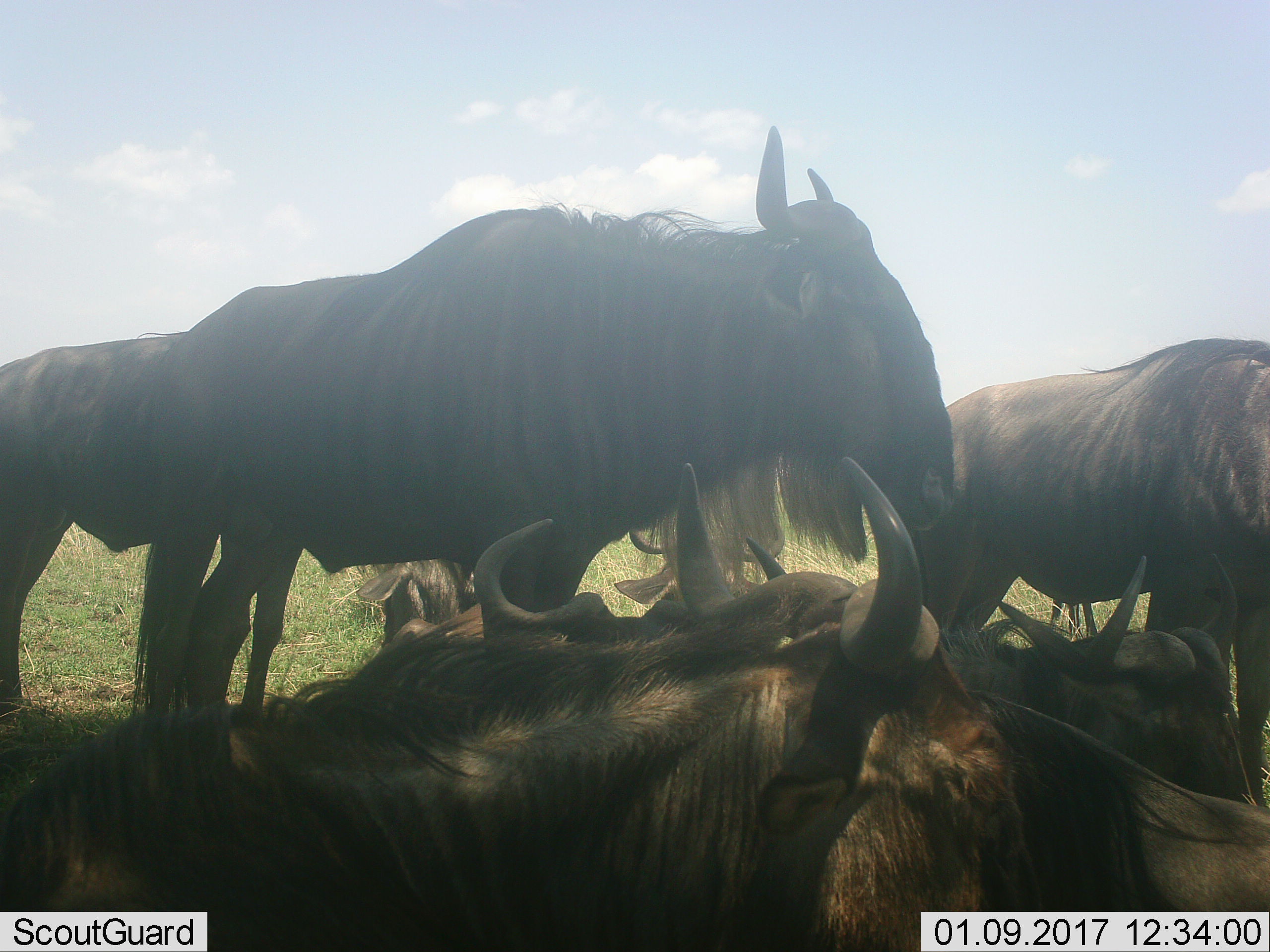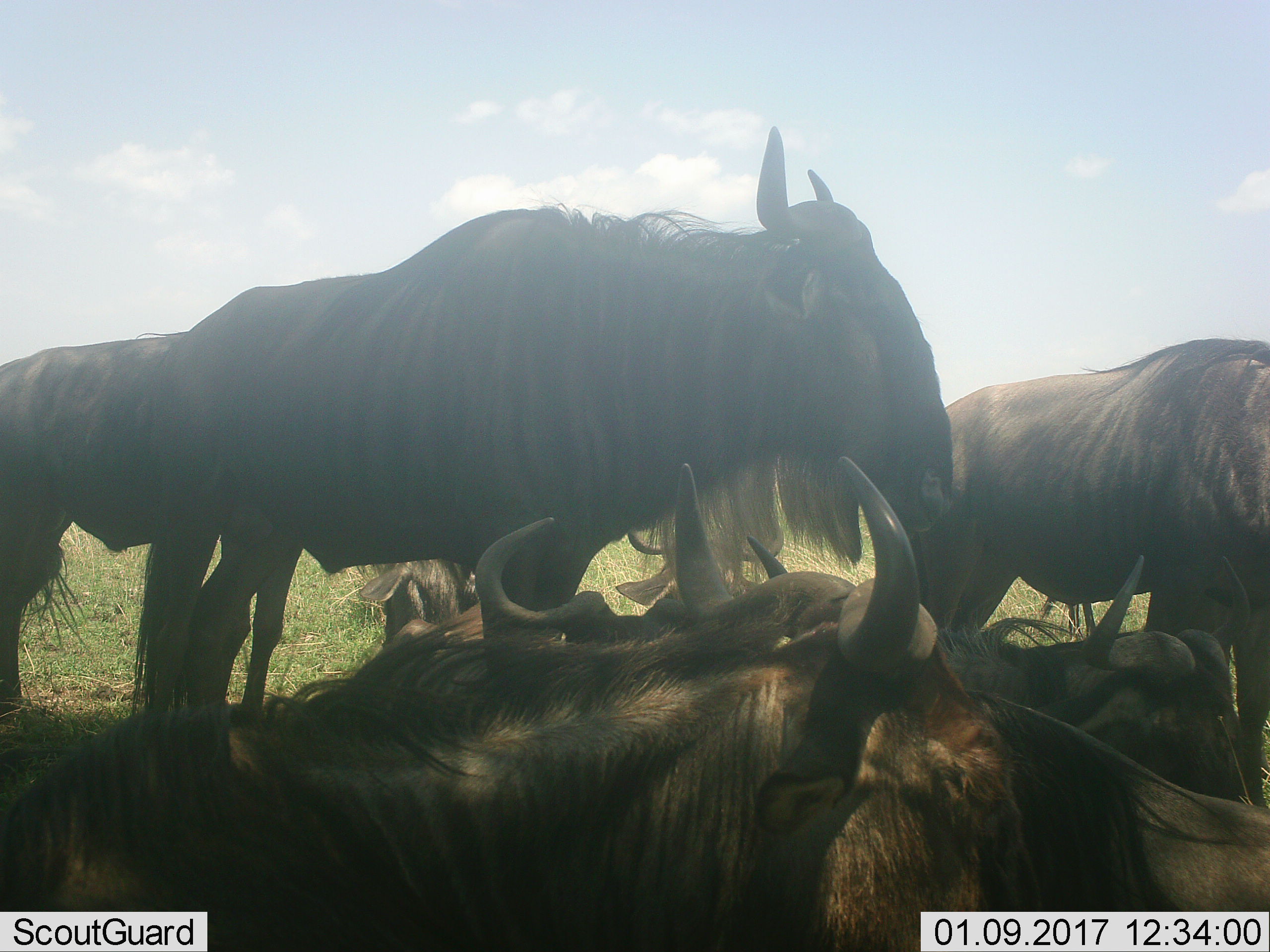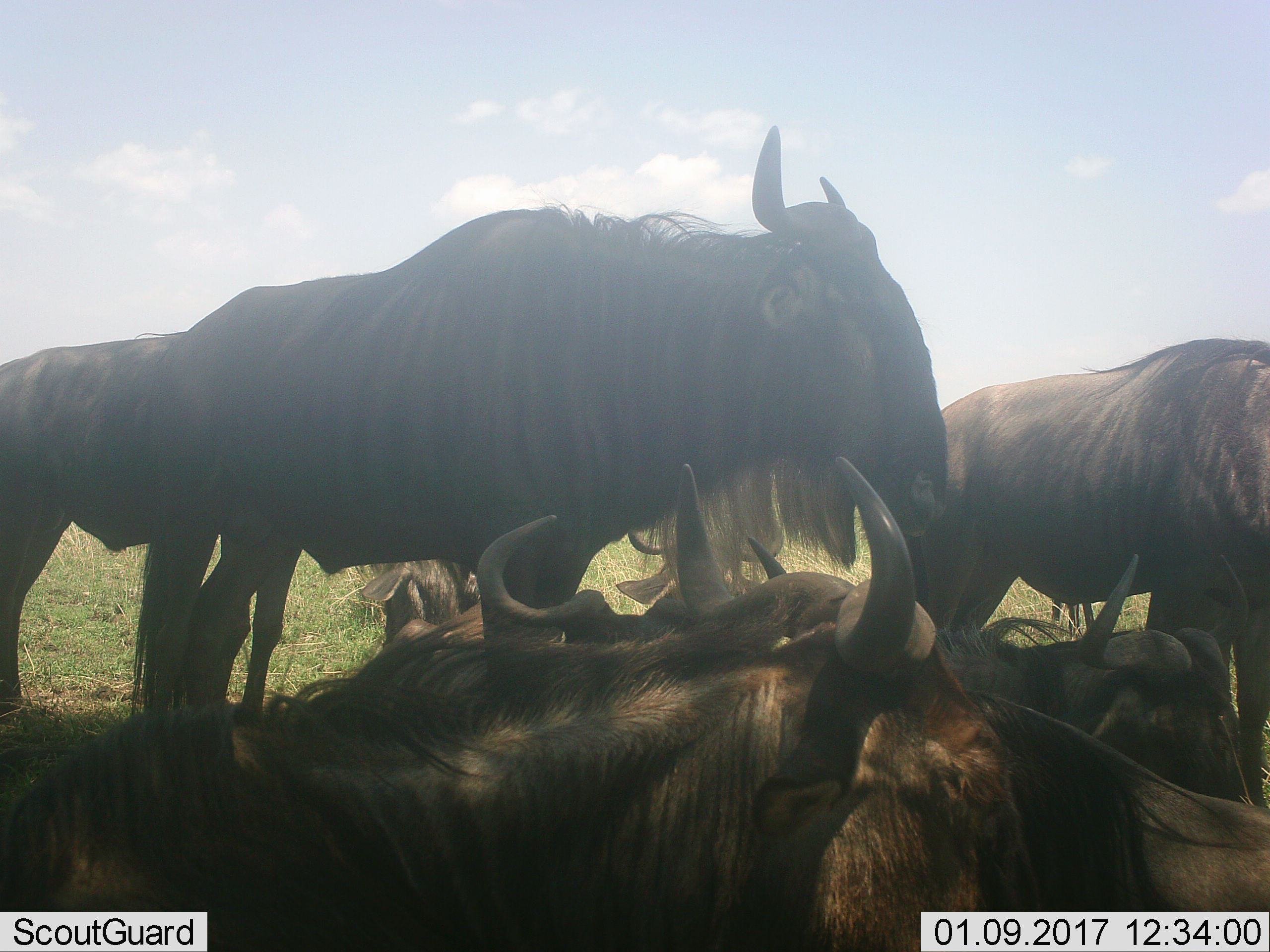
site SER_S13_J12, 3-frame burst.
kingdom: Animalia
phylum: Chordata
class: Mammalia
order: Artiodactyla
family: Bovidae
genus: Connochaetes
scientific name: Connochaetes taurinus taurinus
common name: blue wildebeest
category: wildebeestblue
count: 6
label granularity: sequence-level